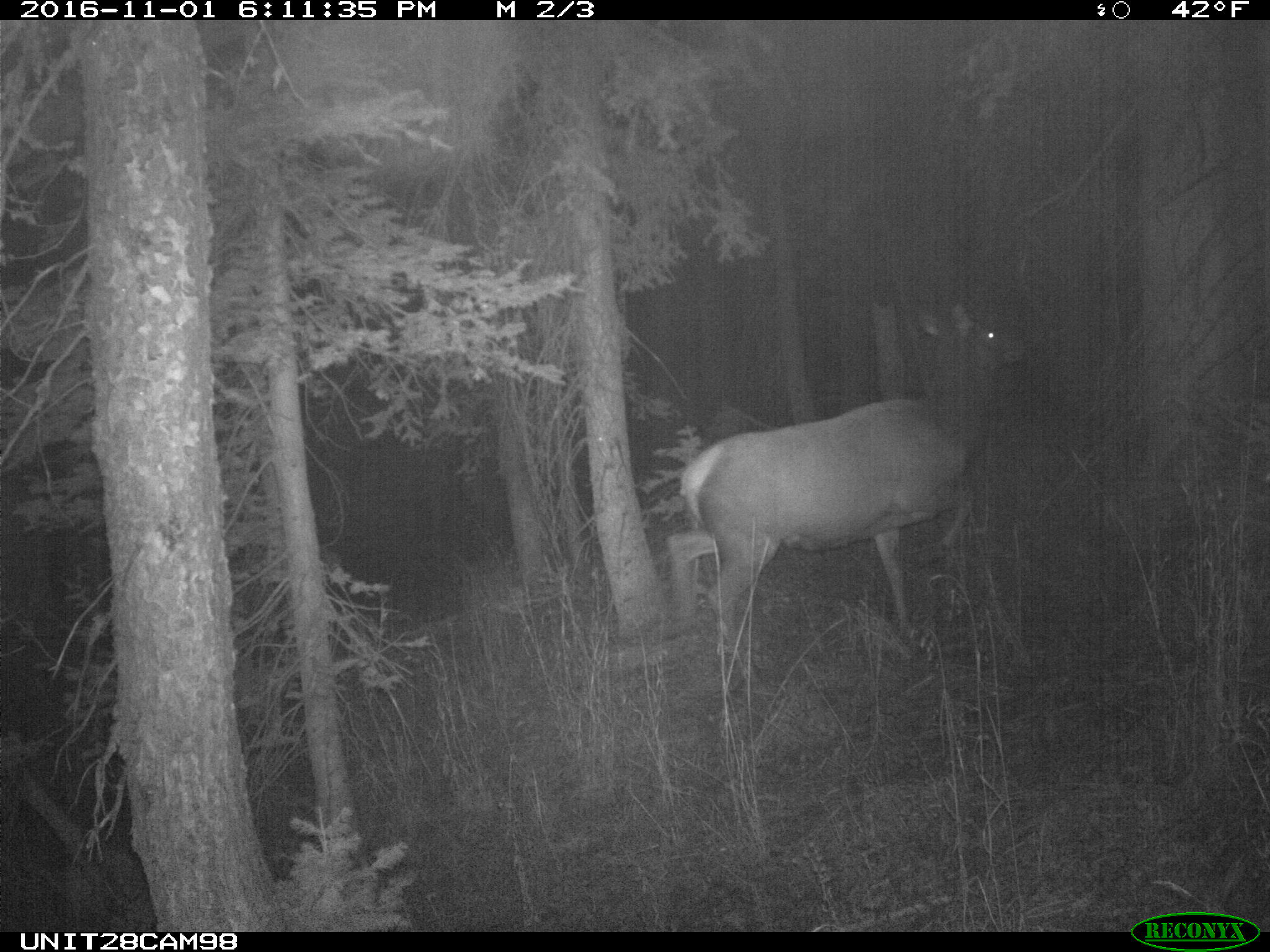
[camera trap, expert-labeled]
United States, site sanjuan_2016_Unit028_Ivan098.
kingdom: Animalia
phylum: Chordata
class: Mammalia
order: Artiodactyla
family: Cervidae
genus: Cervus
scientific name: Cervus elaphus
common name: red deer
Cervus elaphus (red deer).